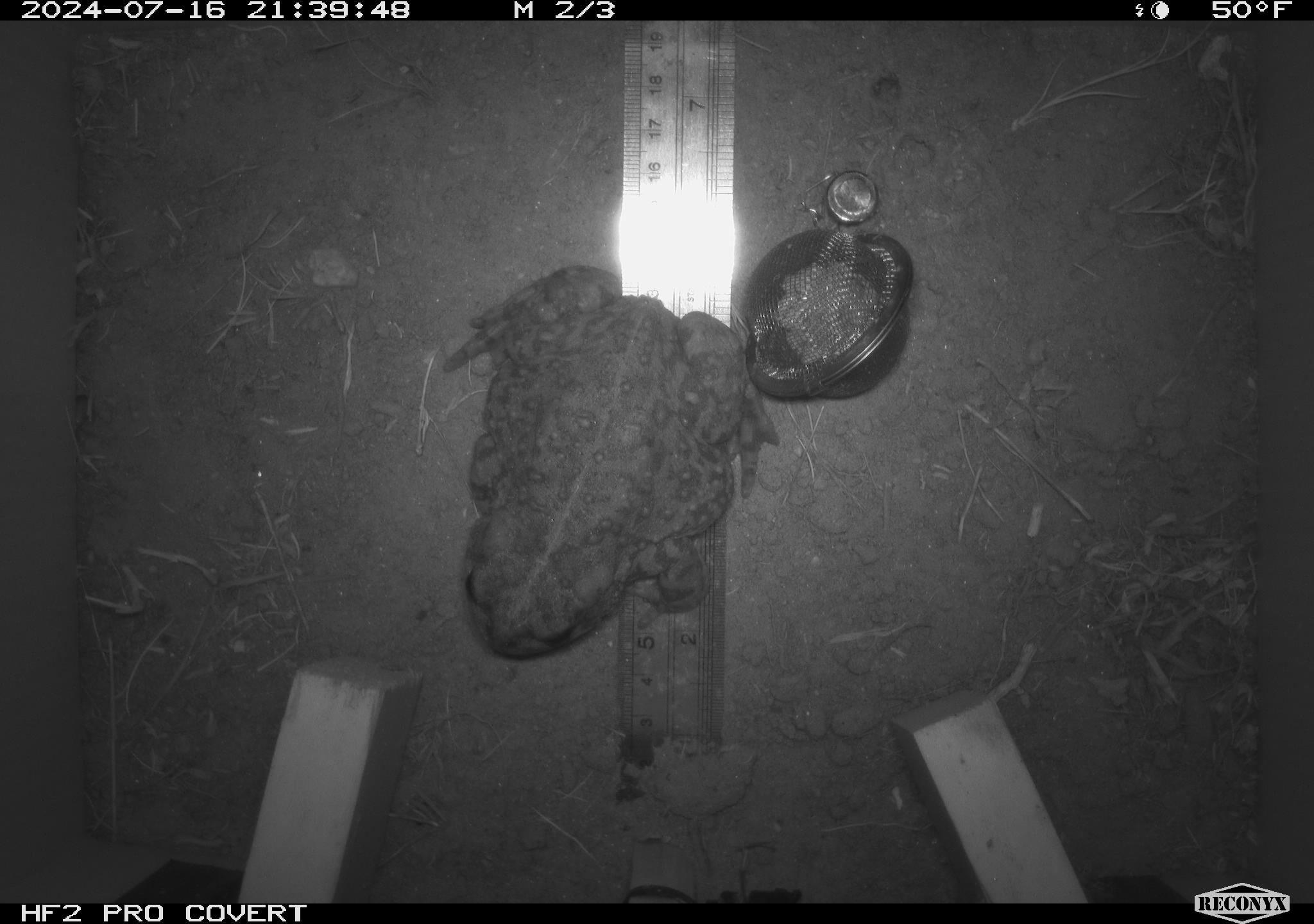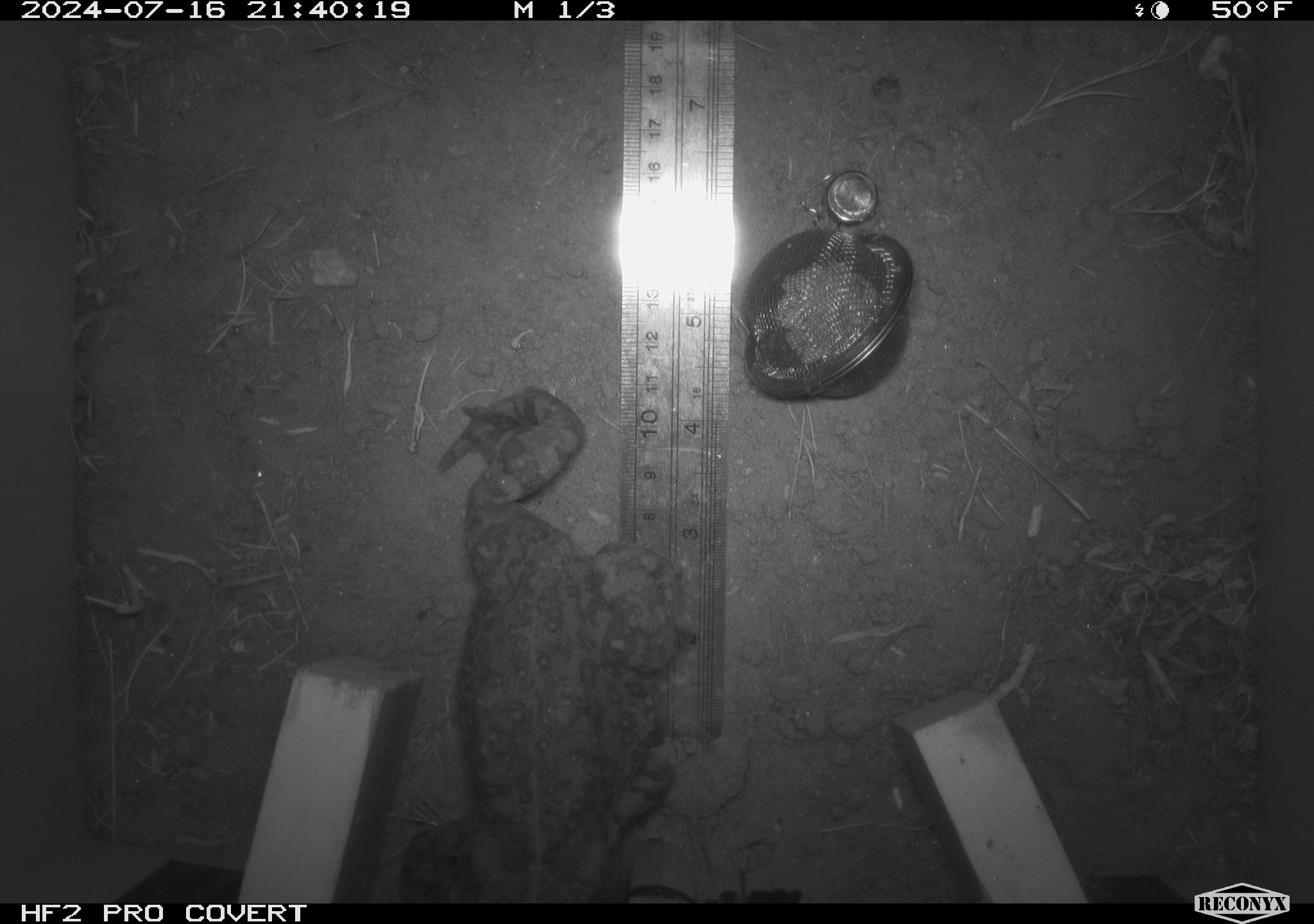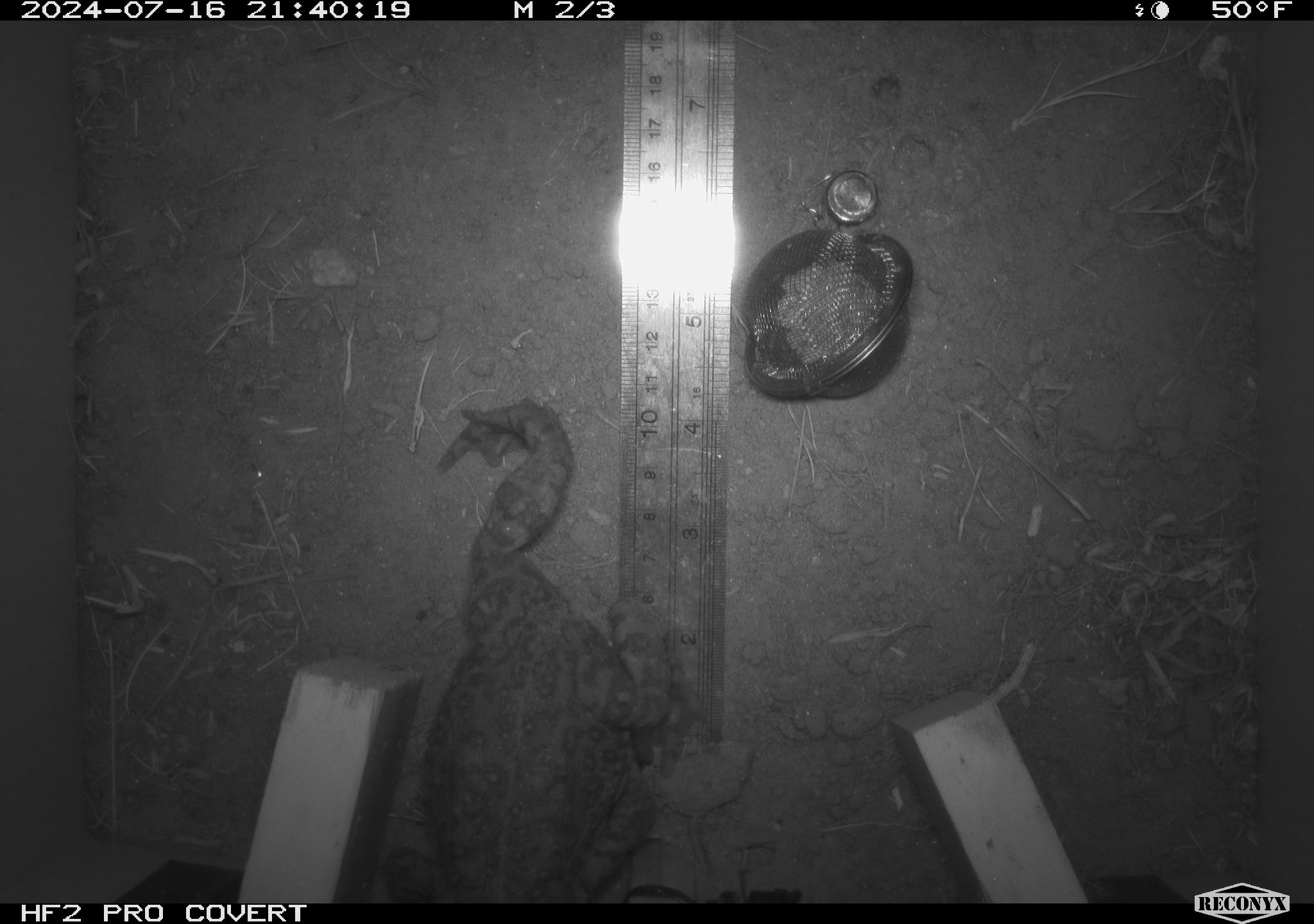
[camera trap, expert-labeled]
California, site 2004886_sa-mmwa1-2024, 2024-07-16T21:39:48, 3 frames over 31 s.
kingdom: Animalia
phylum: Chordata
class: Amphibia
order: Anura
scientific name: Anura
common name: frogs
Frogs (Anura).